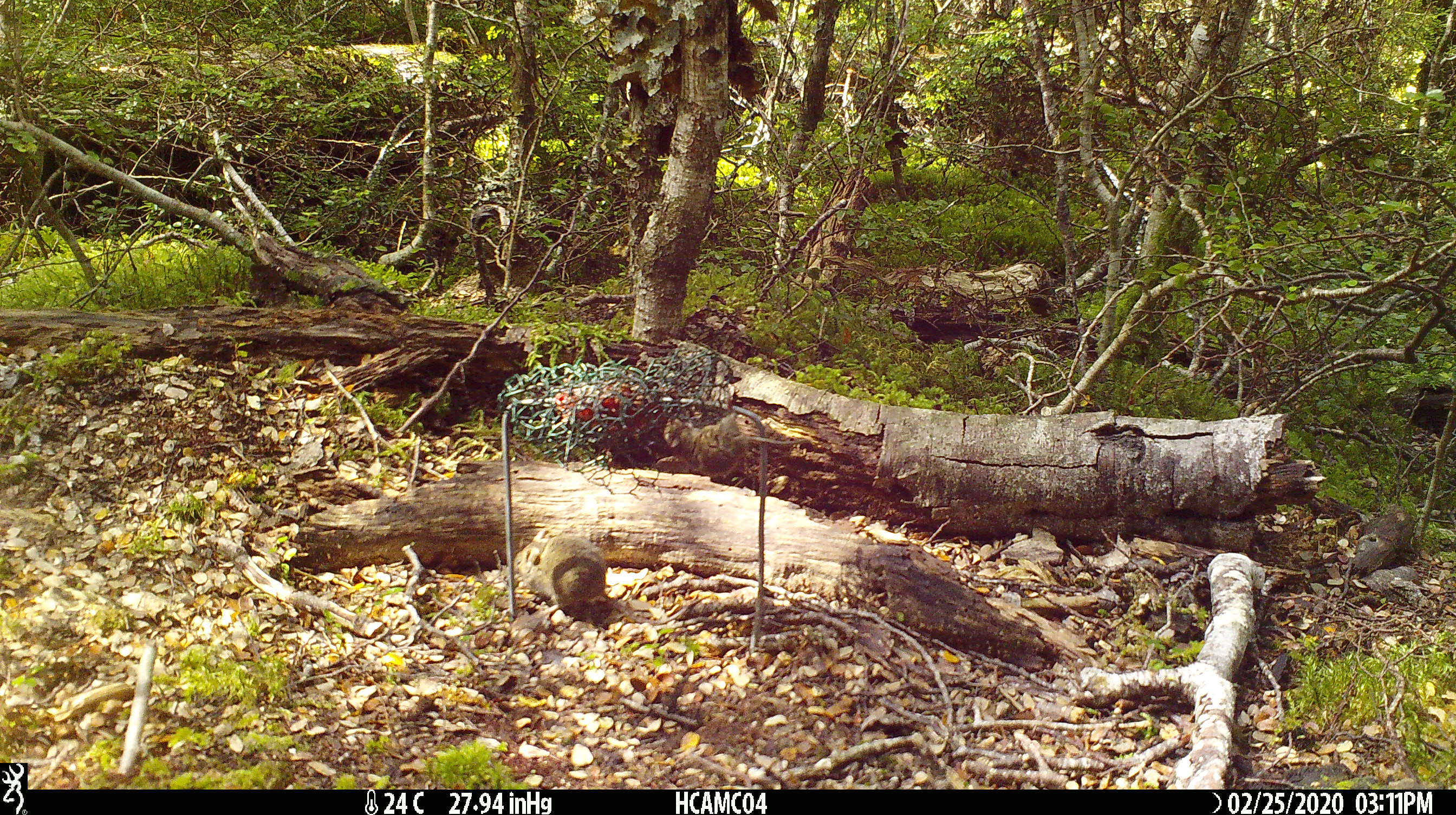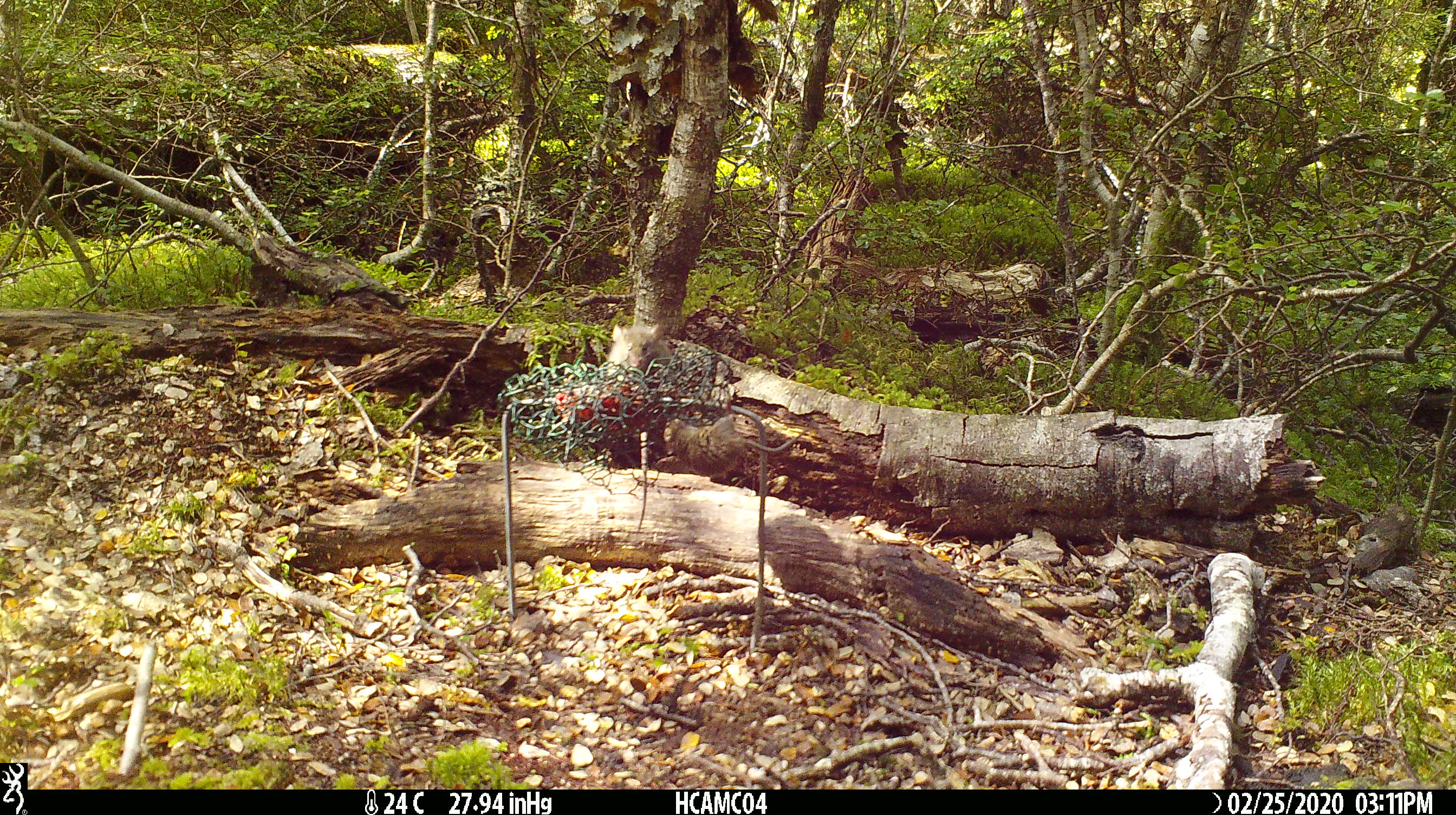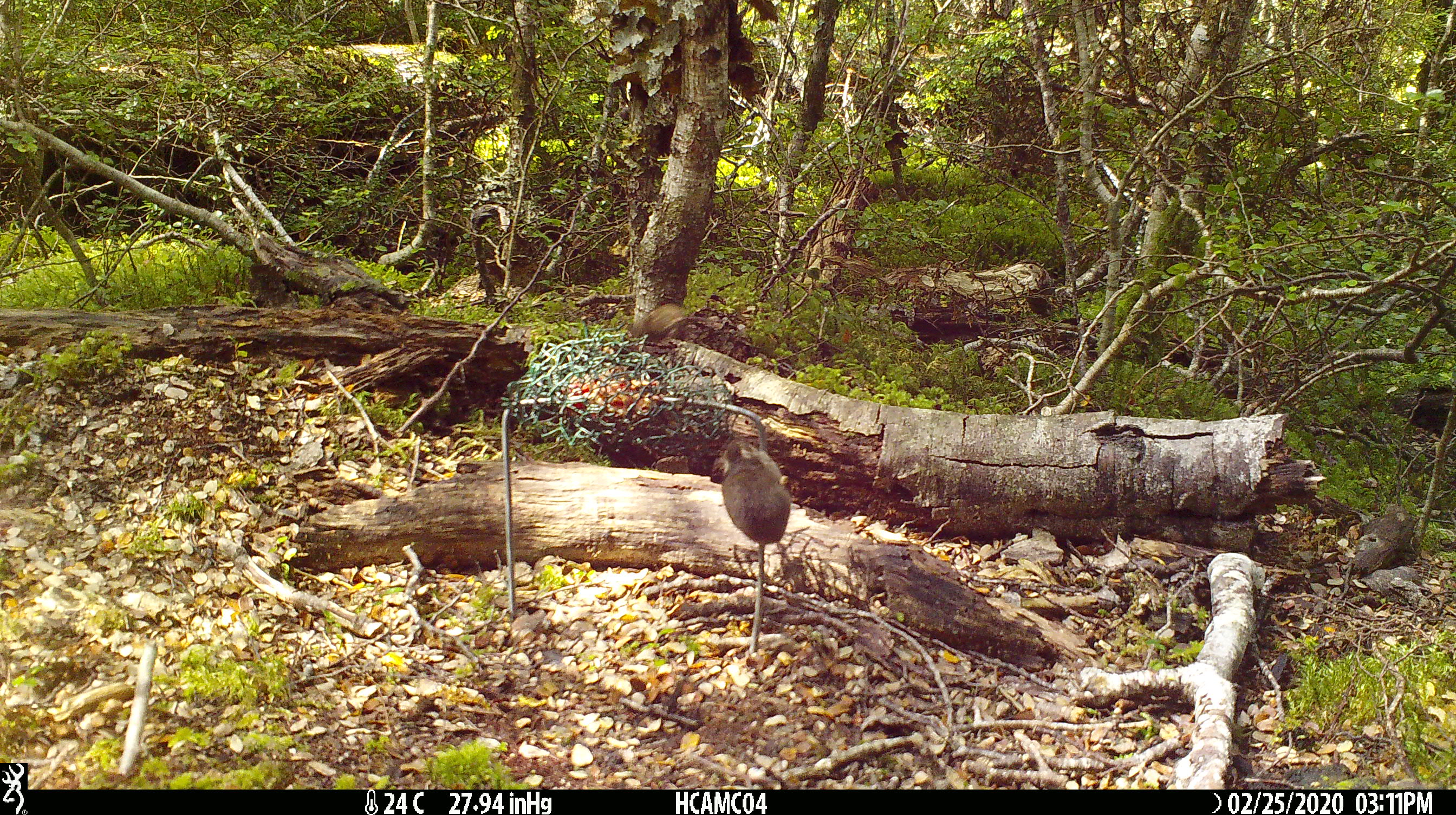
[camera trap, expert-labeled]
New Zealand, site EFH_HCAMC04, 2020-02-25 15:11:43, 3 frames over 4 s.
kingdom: Animalia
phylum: Chordata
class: Mammalia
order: Rodentia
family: Muridae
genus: Mus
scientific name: Mus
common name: mouse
Mouse (Mus).